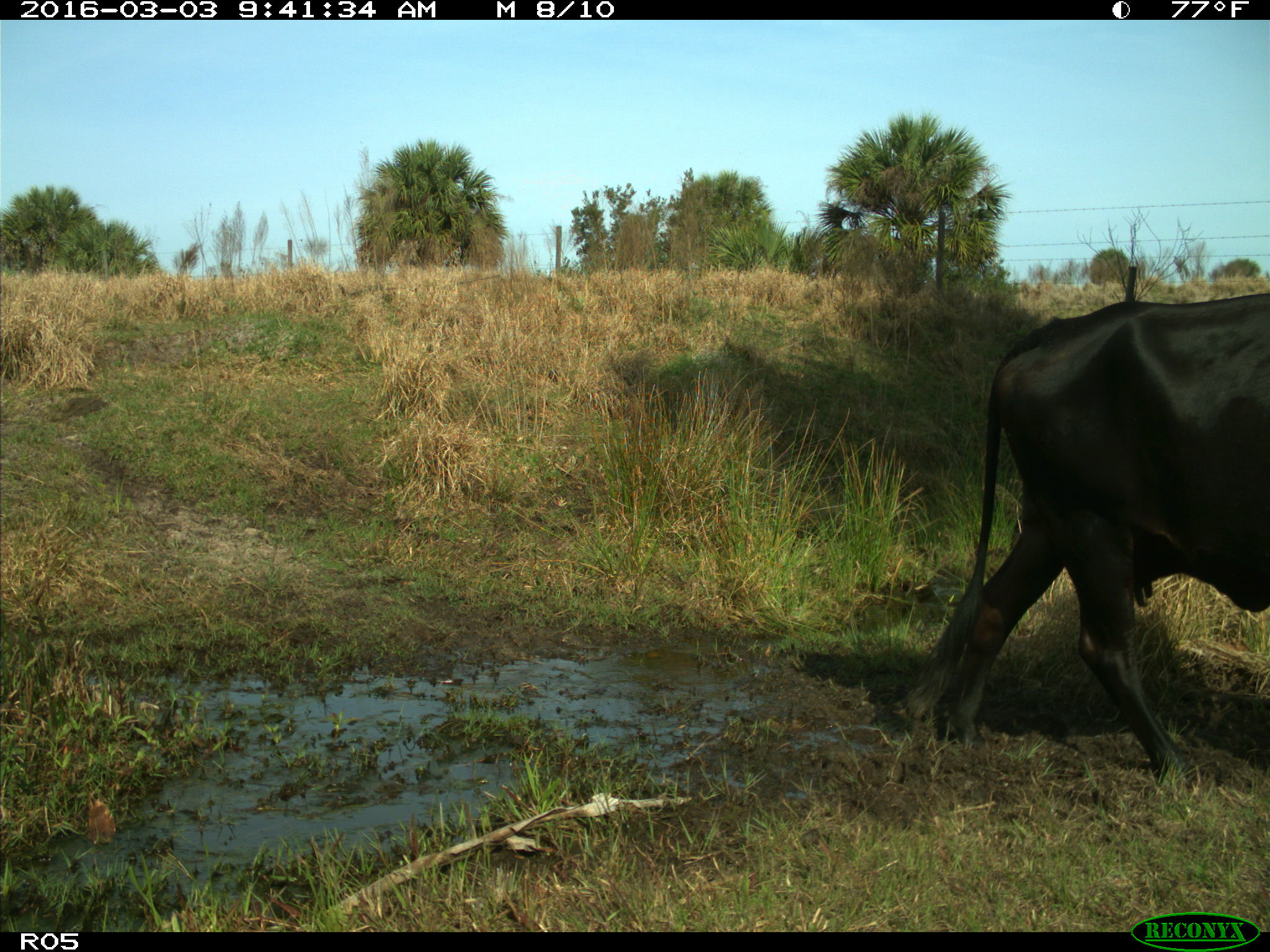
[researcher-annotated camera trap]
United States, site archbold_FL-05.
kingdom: Animalia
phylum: Chordata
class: Mammalia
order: Artiodactyla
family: Bovidae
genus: Bos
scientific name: Bos taurus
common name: domestic cow